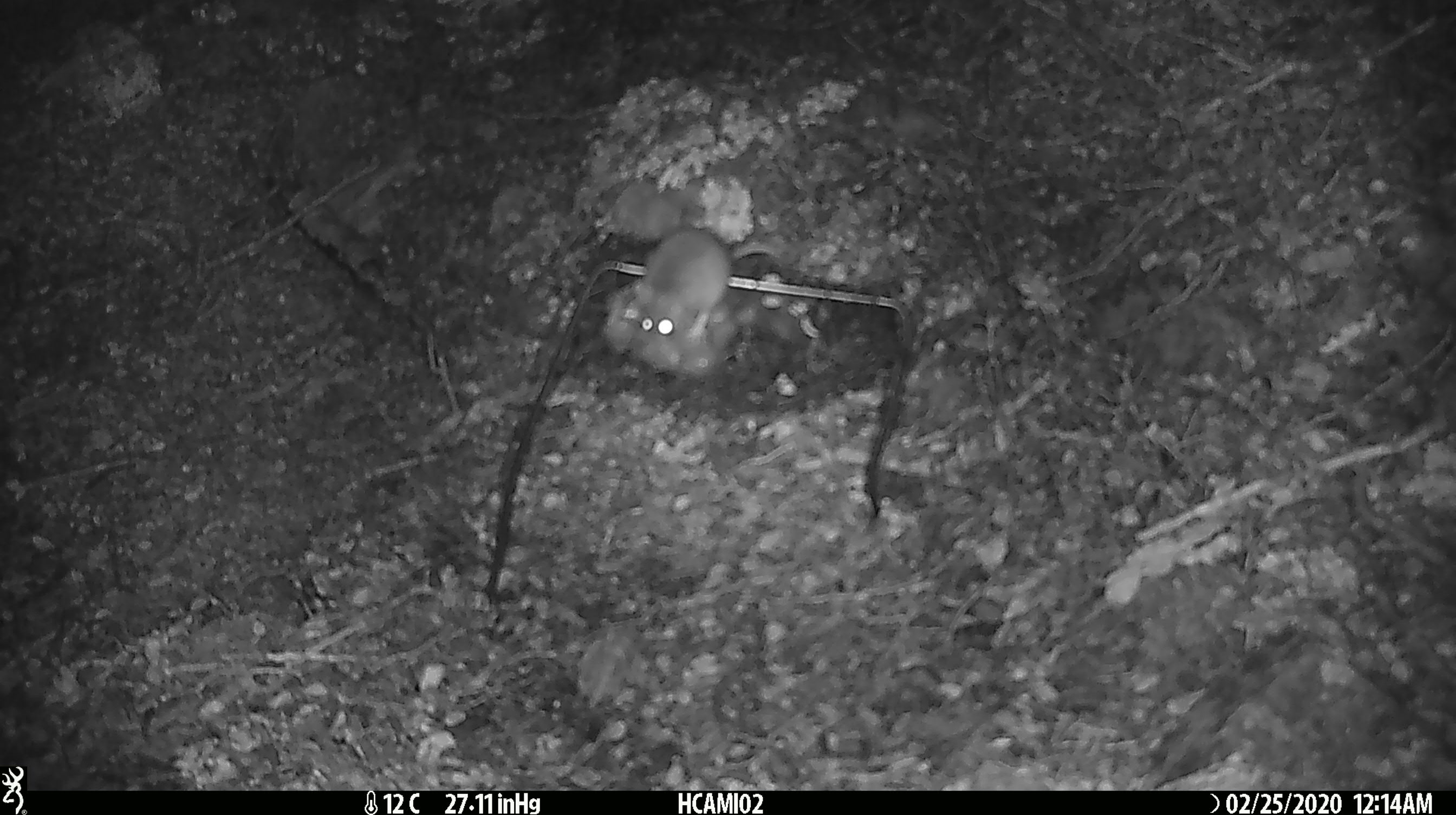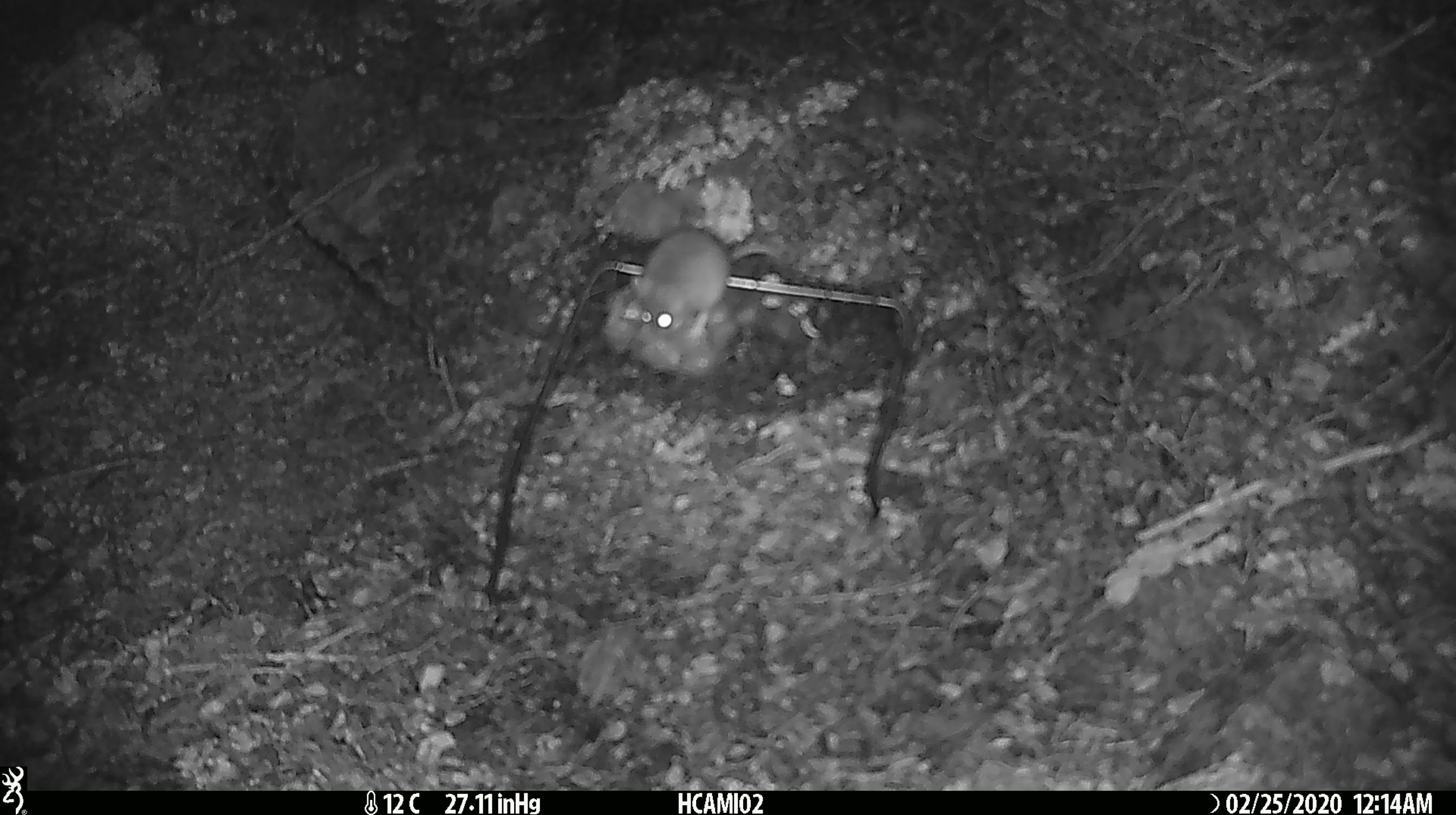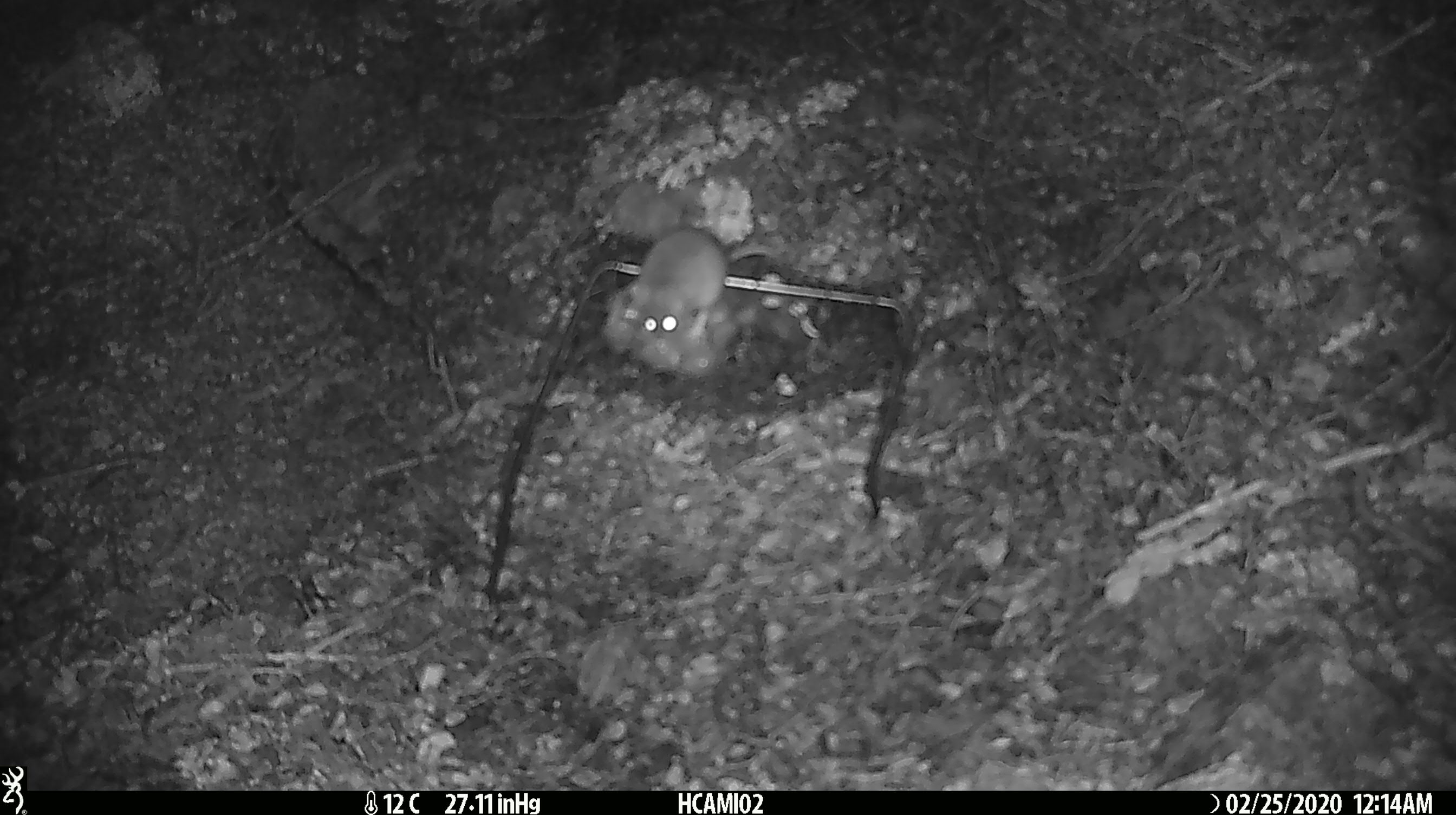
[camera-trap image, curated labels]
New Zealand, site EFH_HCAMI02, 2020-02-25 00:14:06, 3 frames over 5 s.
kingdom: Animalia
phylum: Chordata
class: Mammalia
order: Rodentia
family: Muridae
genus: Mus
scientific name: Mus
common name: mouse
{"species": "mouse (Mus)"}